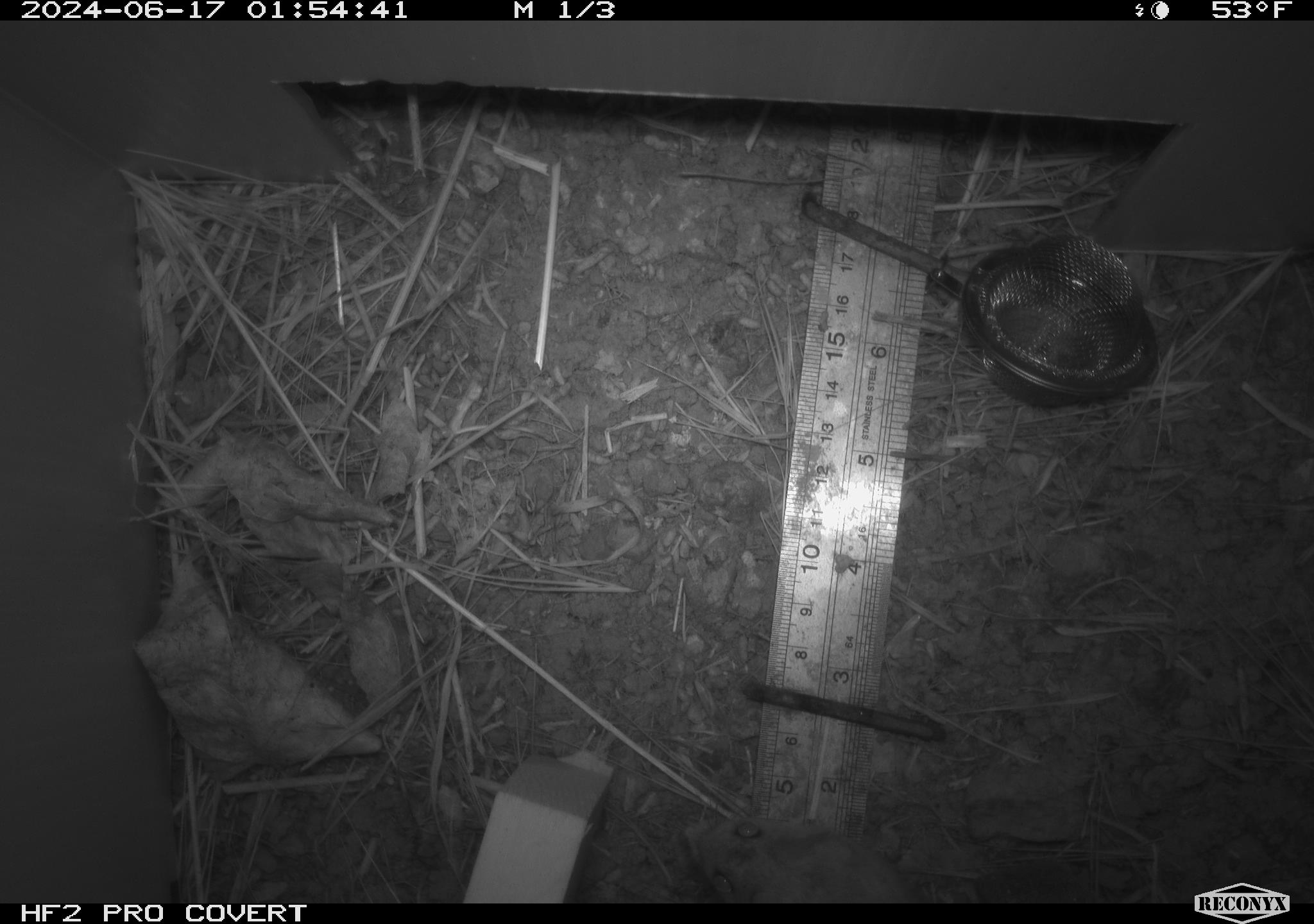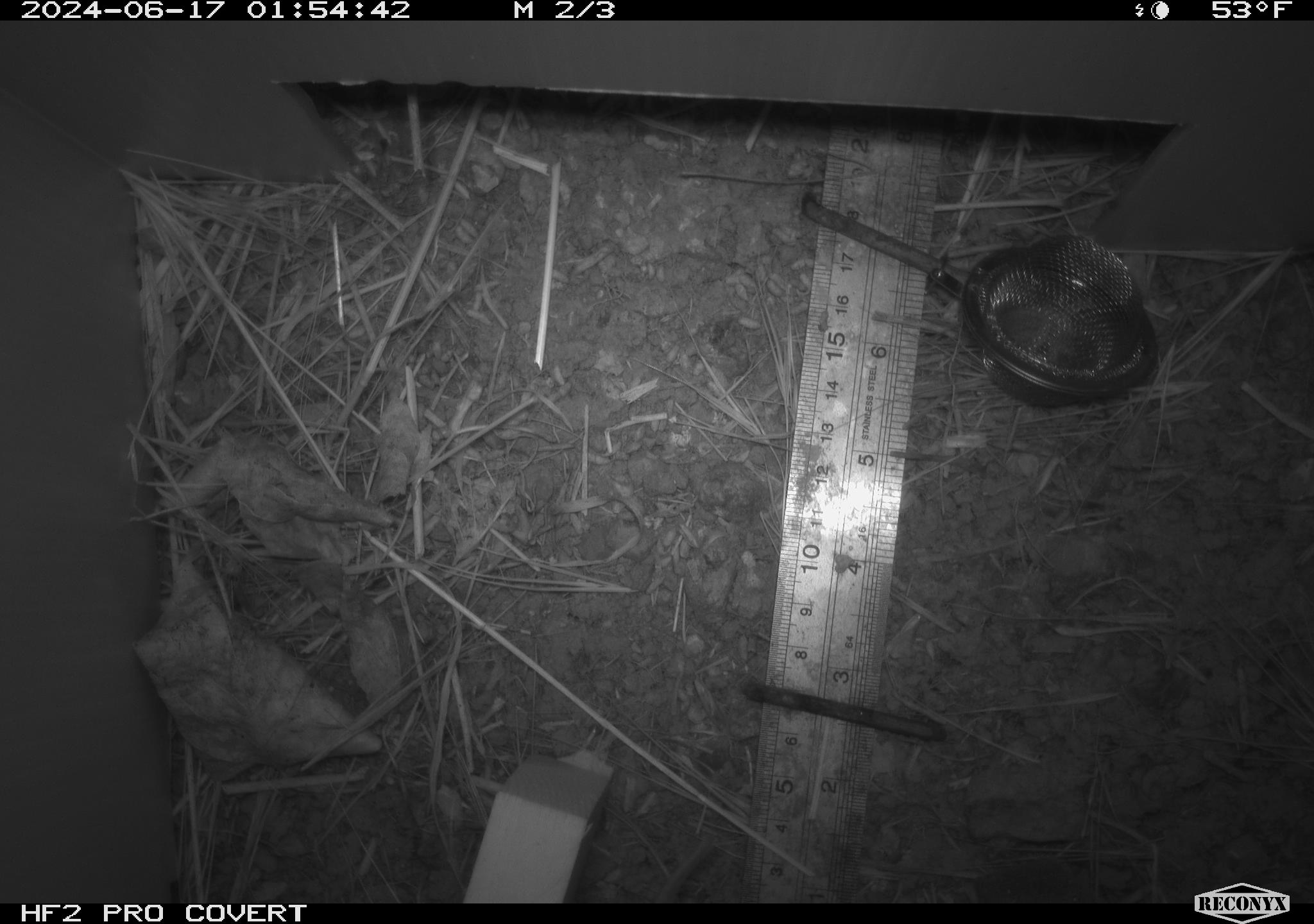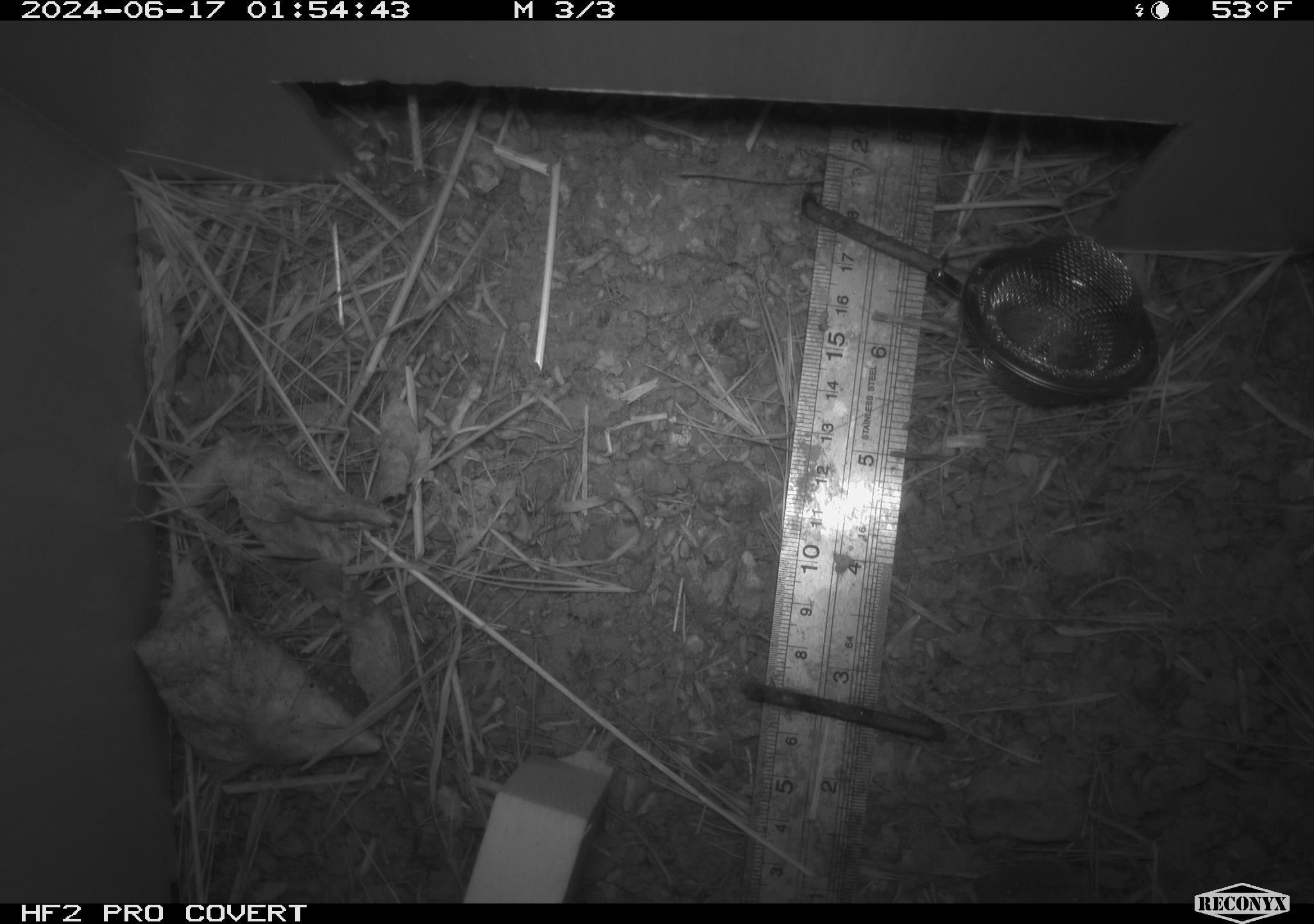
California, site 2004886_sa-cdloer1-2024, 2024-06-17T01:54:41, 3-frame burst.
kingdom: Animalia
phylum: Chordata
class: Mammalia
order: Rodentia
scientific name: Rodentia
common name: mouse species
Mouse species (Rodentia).